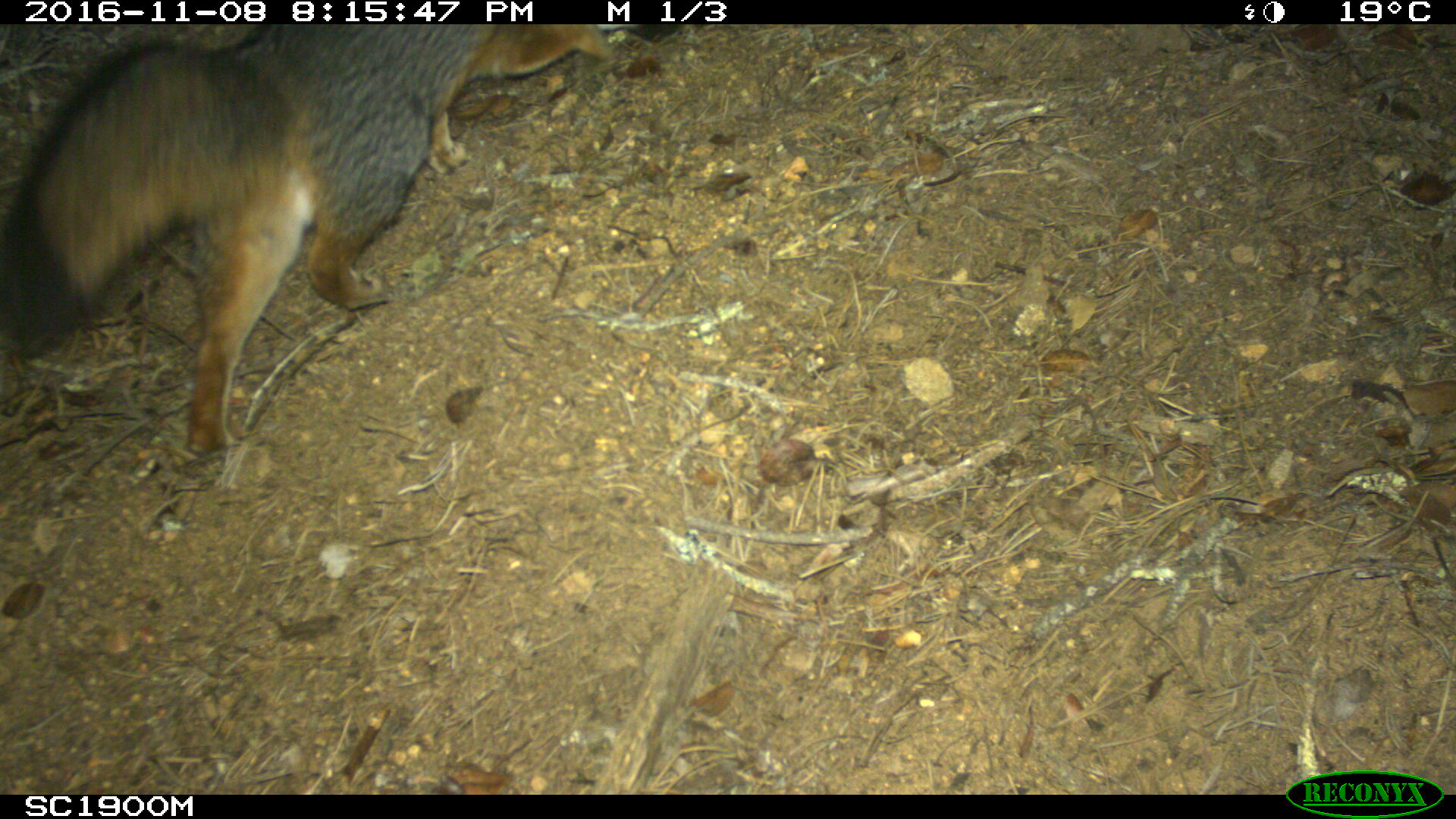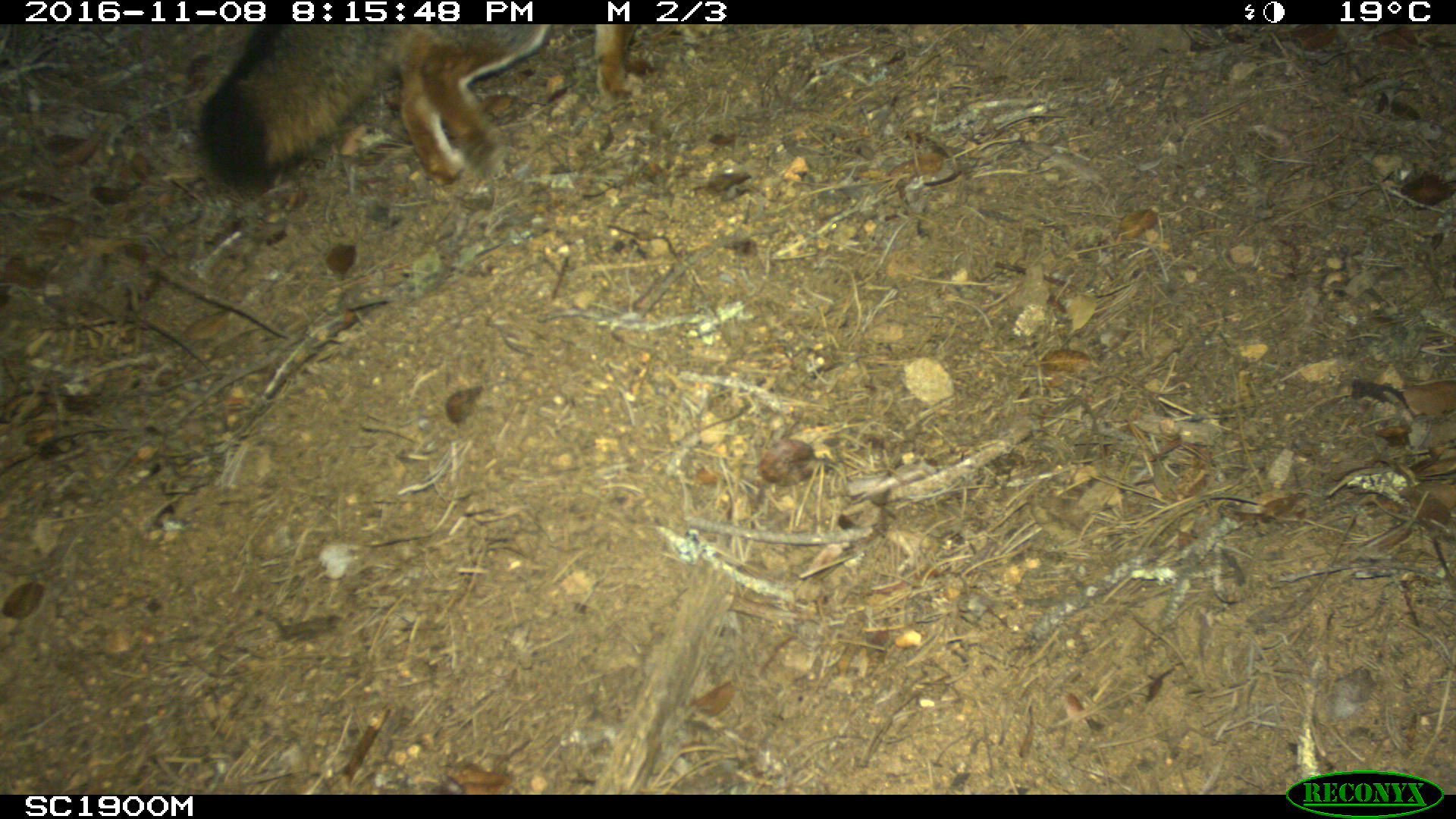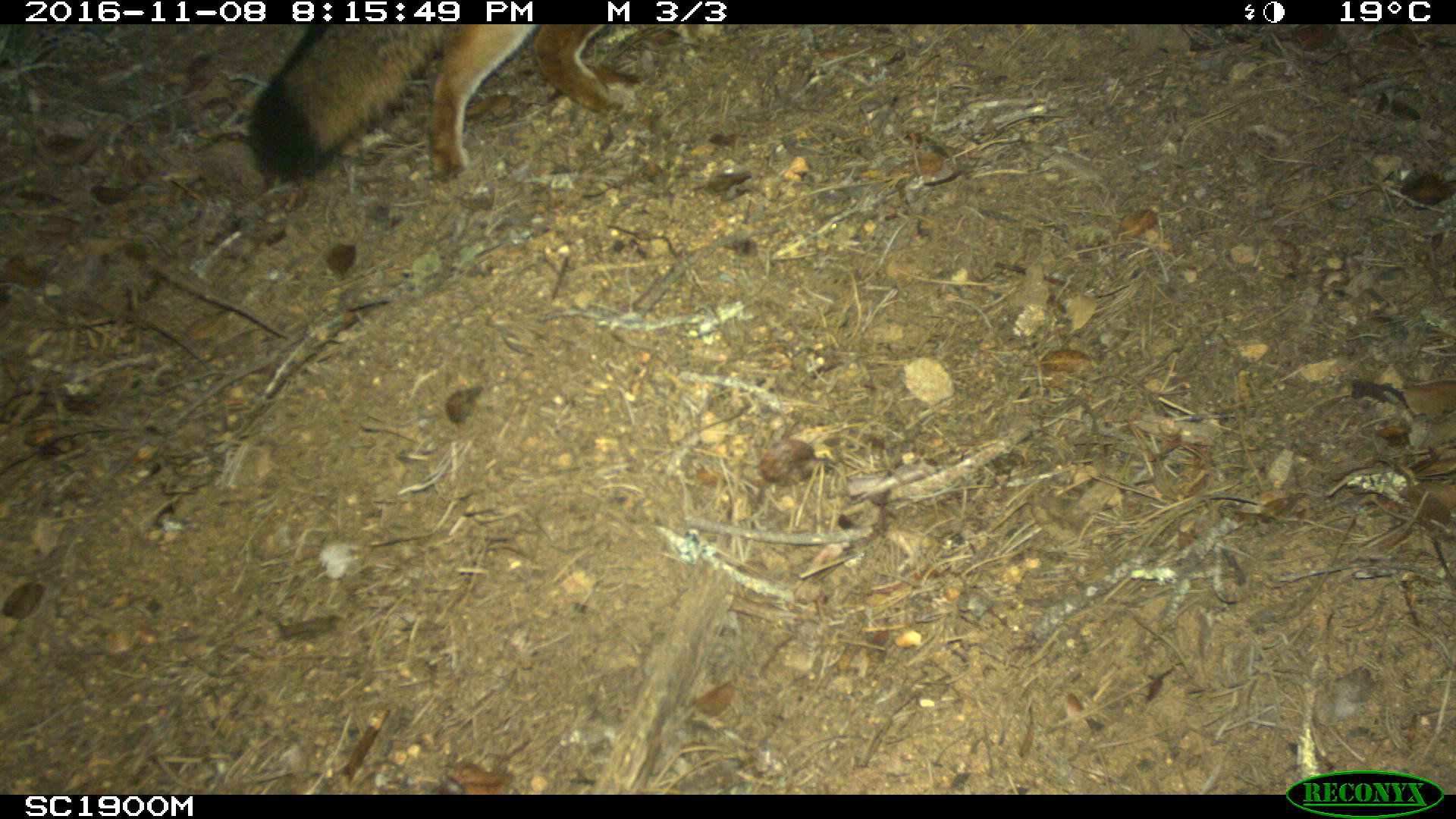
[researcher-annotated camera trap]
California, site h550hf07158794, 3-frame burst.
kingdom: Animalia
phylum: Chordata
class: Mammalia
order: Carnivora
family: Canidae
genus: Urocyon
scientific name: Urocyon littoralis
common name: island fox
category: fox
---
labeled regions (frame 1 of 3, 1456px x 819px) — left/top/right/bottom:
fox: 0/25/682/479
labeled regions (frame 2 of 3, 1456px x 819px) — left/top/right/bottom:
fox: 201/24/639/196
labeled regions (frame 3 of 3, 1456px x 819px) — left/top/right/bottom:
fox: 249/23/624/184